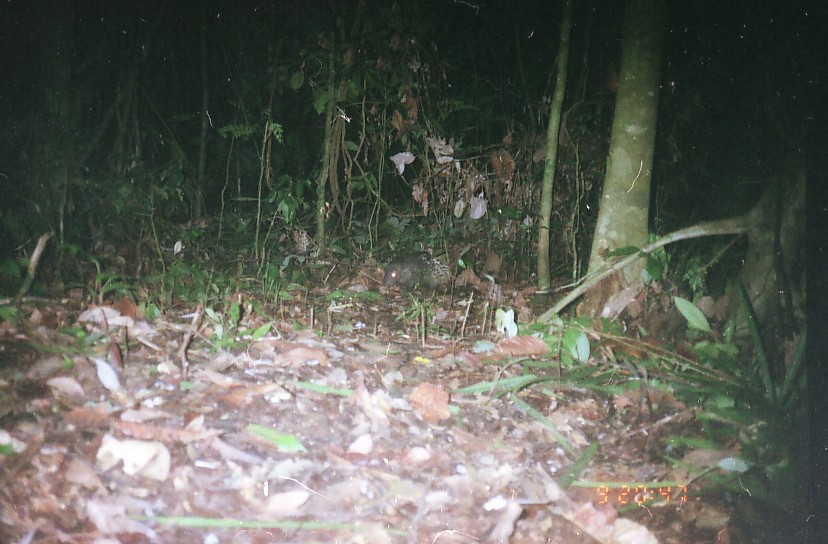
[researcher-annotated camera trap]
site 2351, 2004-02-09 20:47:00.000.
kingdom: Animalia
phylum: Chordata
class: Mammalia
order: Rodentia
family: Hystricidae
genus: Hystrix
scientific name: Hystrix brachyura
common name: east asian porcupine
Hystrix brachyura (east asian porcupine), count 1.